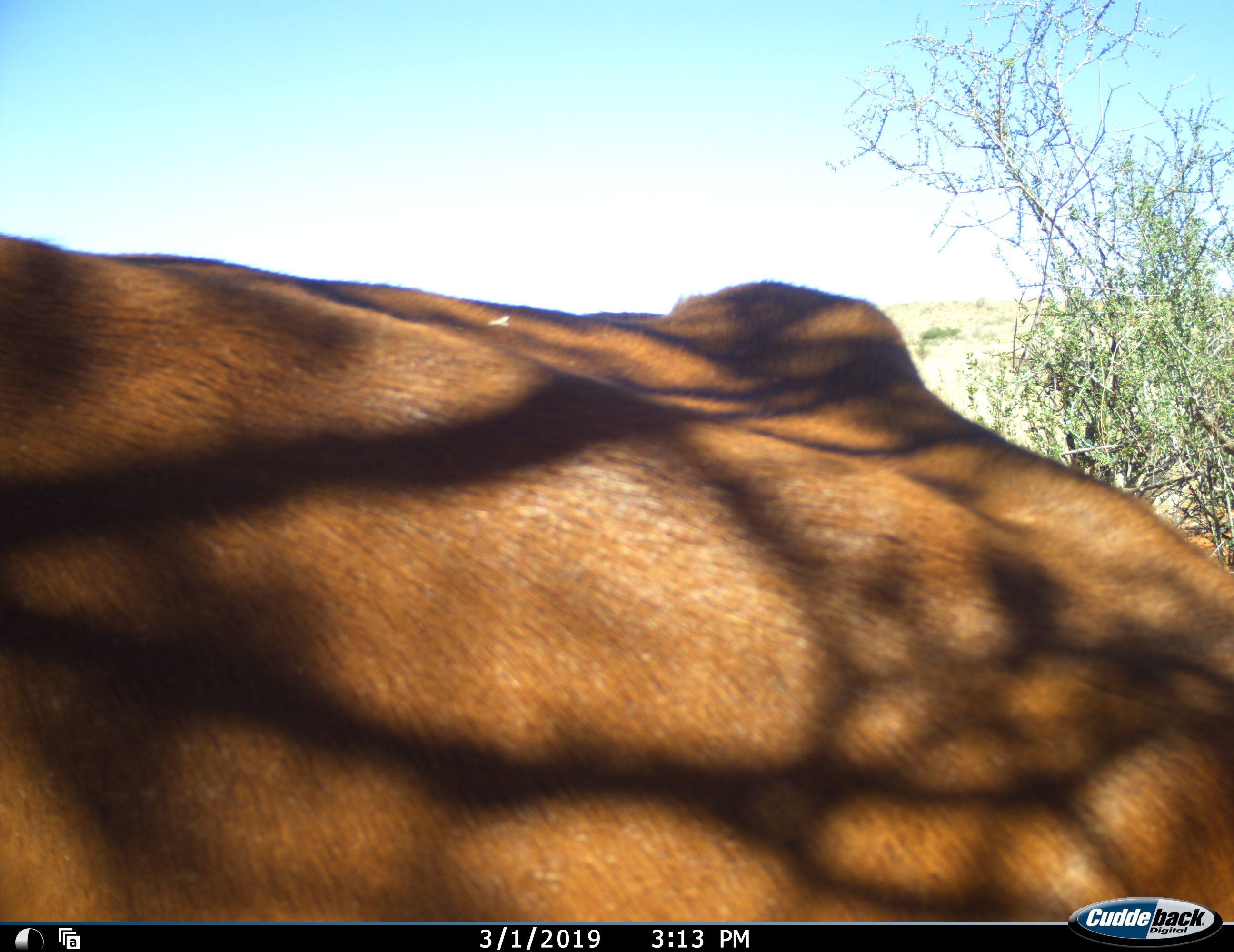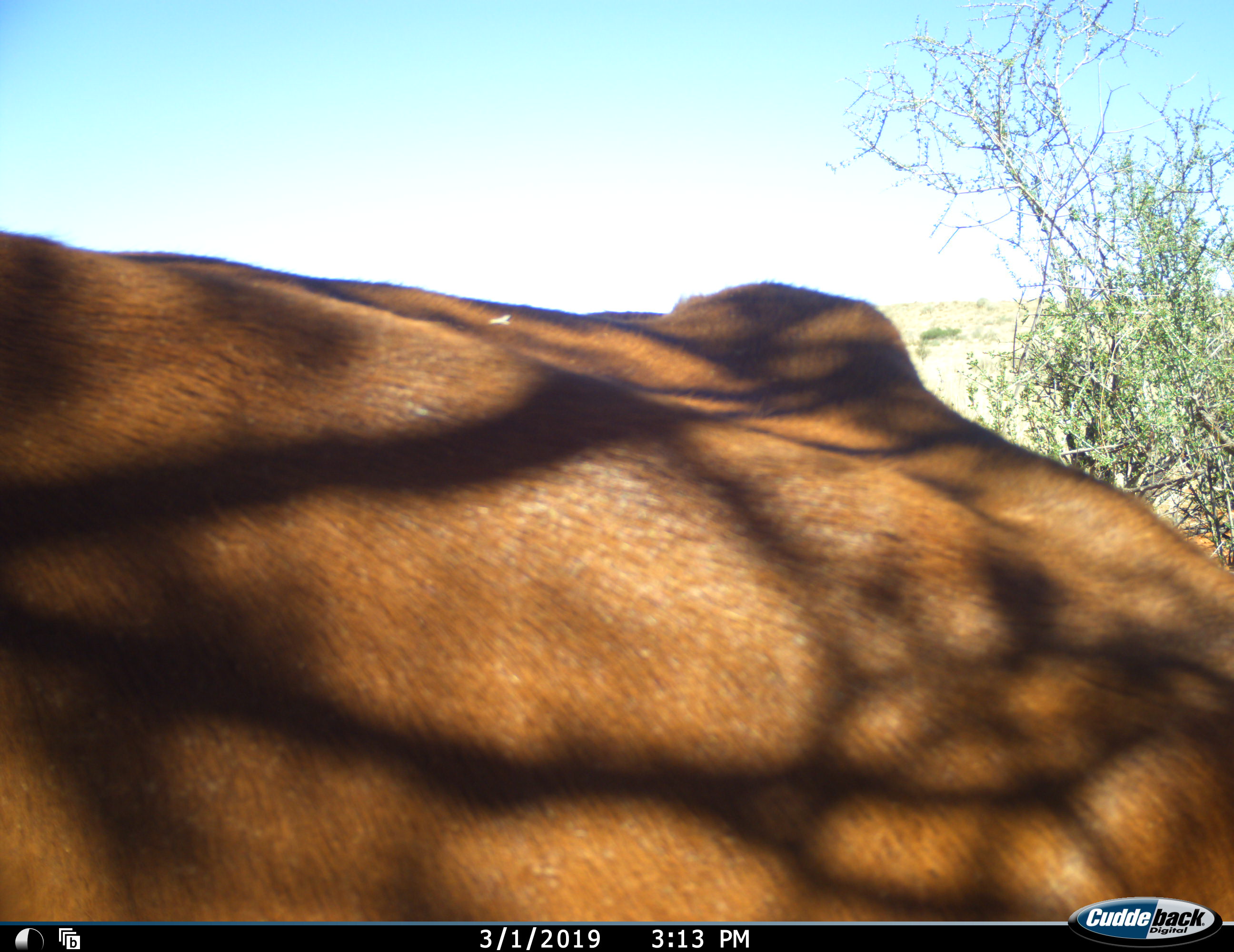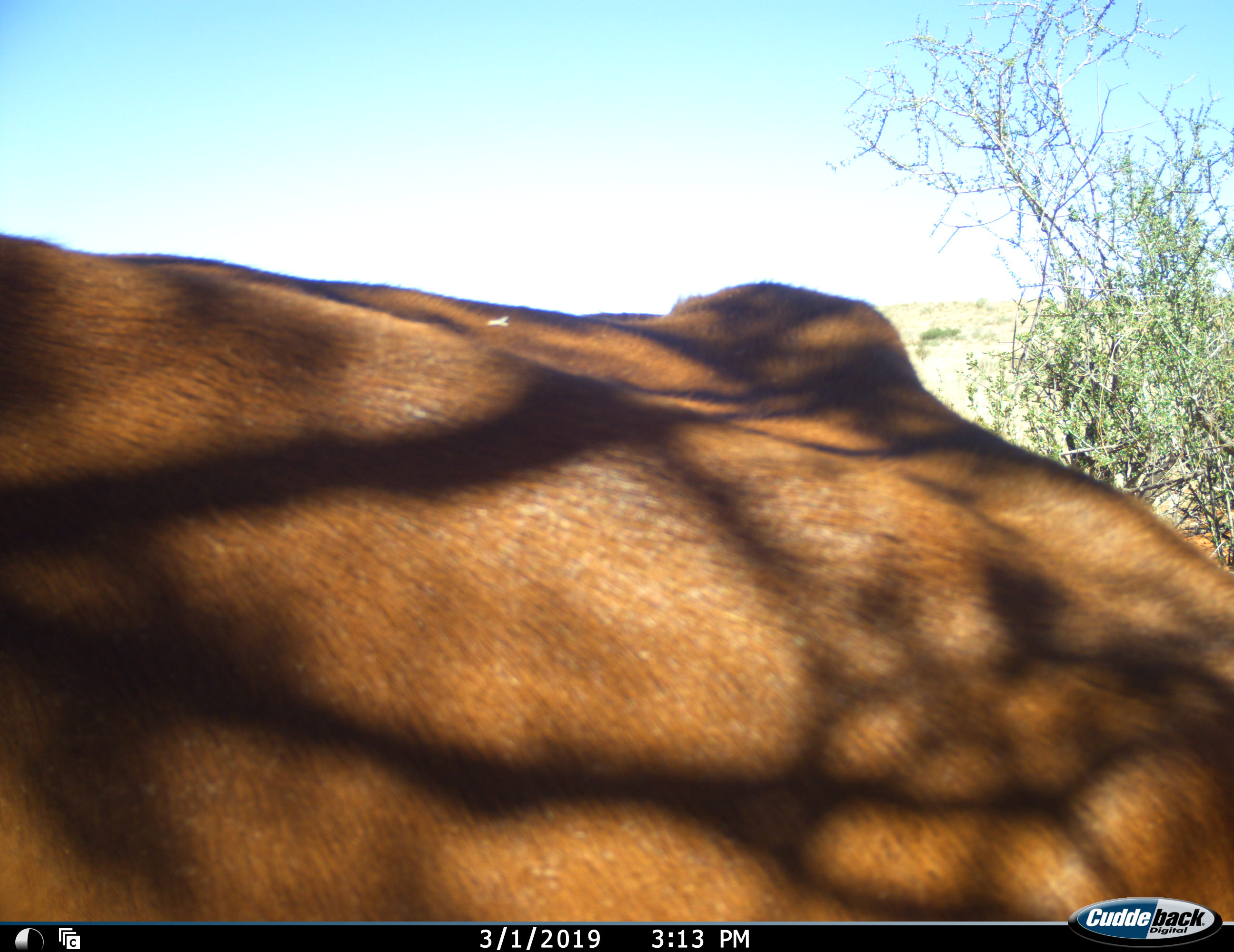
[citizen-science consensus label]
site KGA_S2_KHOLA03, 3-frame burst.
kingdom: Animalia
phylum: Chordata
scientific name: Vertebrata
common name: domestic animal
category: domesticanimal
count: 1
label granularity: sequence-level